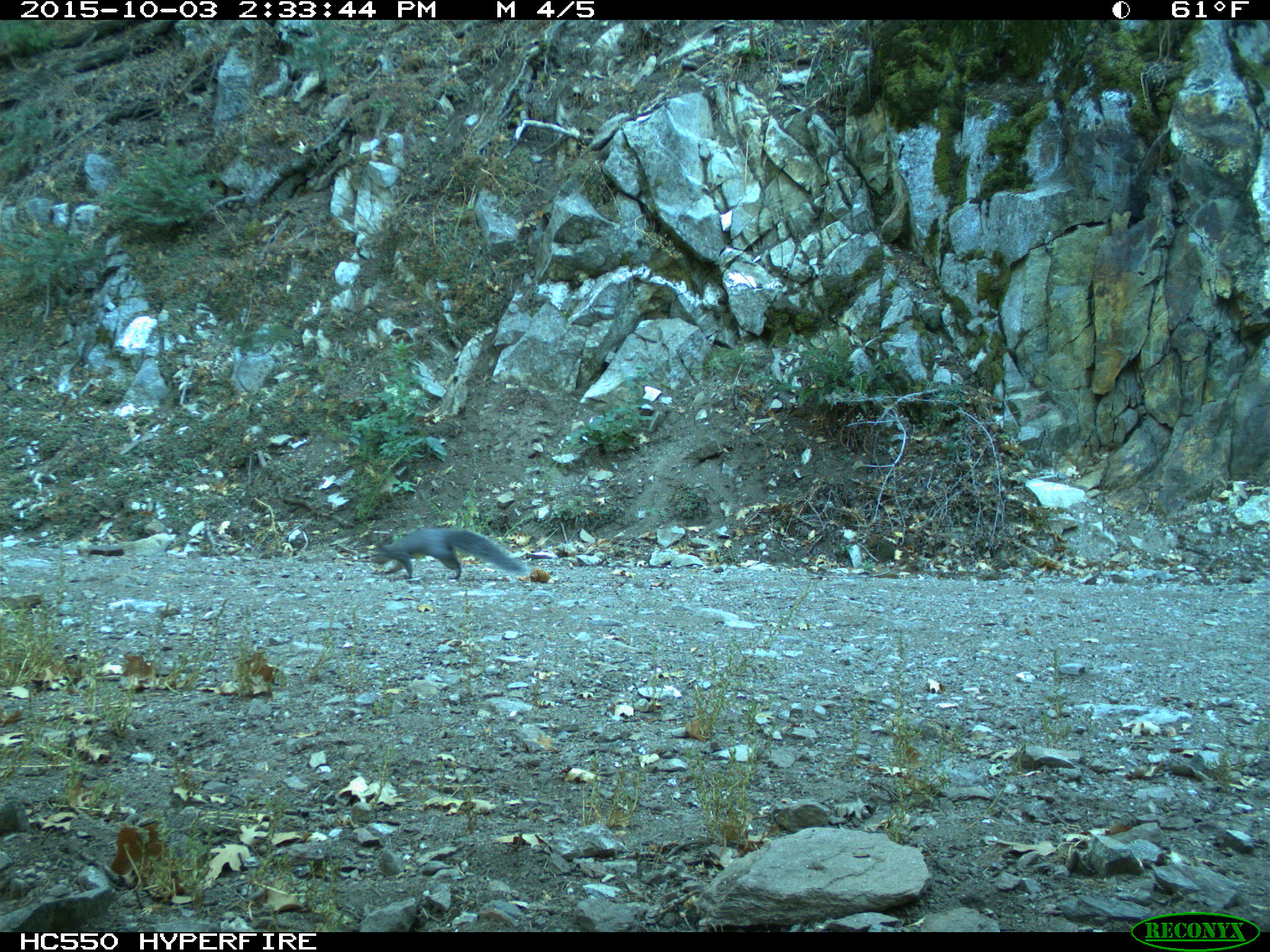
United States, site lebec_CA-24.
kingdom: Animalia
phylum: Chordata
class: Mammalia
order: Rodentia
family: Sciuridae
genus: Sciurus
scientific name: Sciurus carolinensis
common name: eastern gray squirrel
Sciurus carolinensis (eastern gray squirrel).